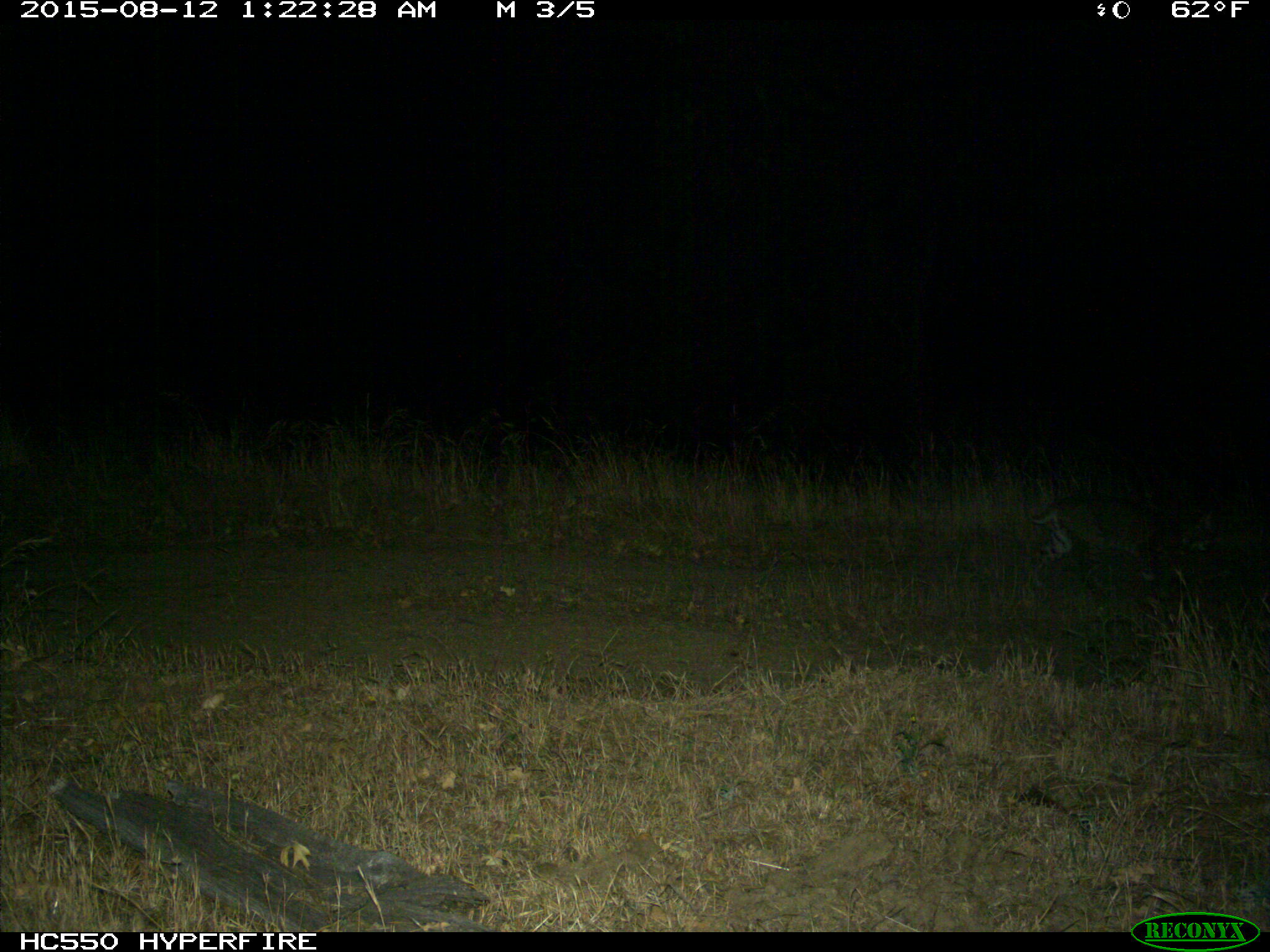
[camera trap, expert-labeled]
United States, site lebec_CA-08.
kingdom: Animalia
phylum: Chordata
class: Mammalia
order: Carnivora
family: Felidae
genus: Lynx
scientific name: Lynx rufus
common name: bobcat